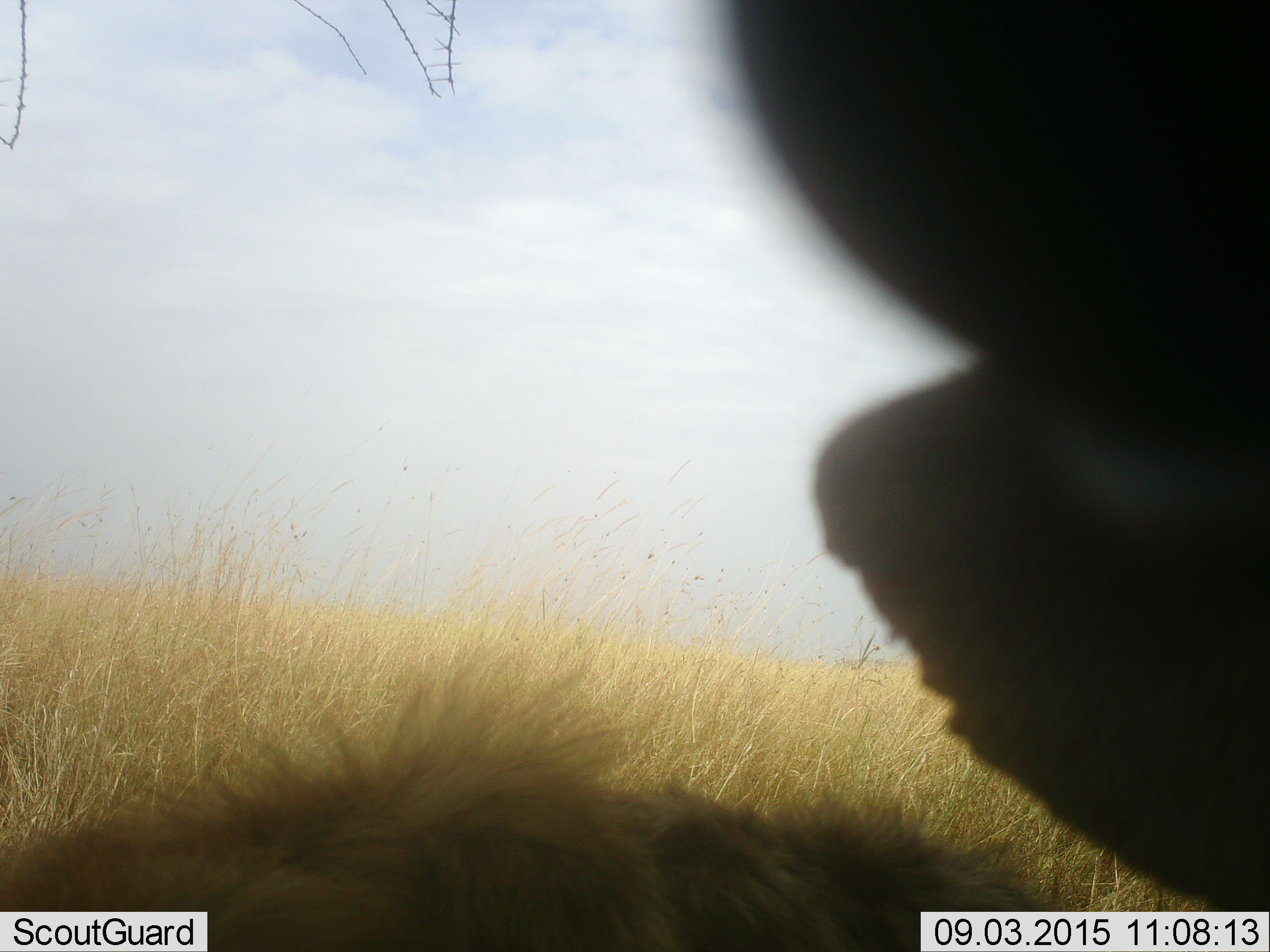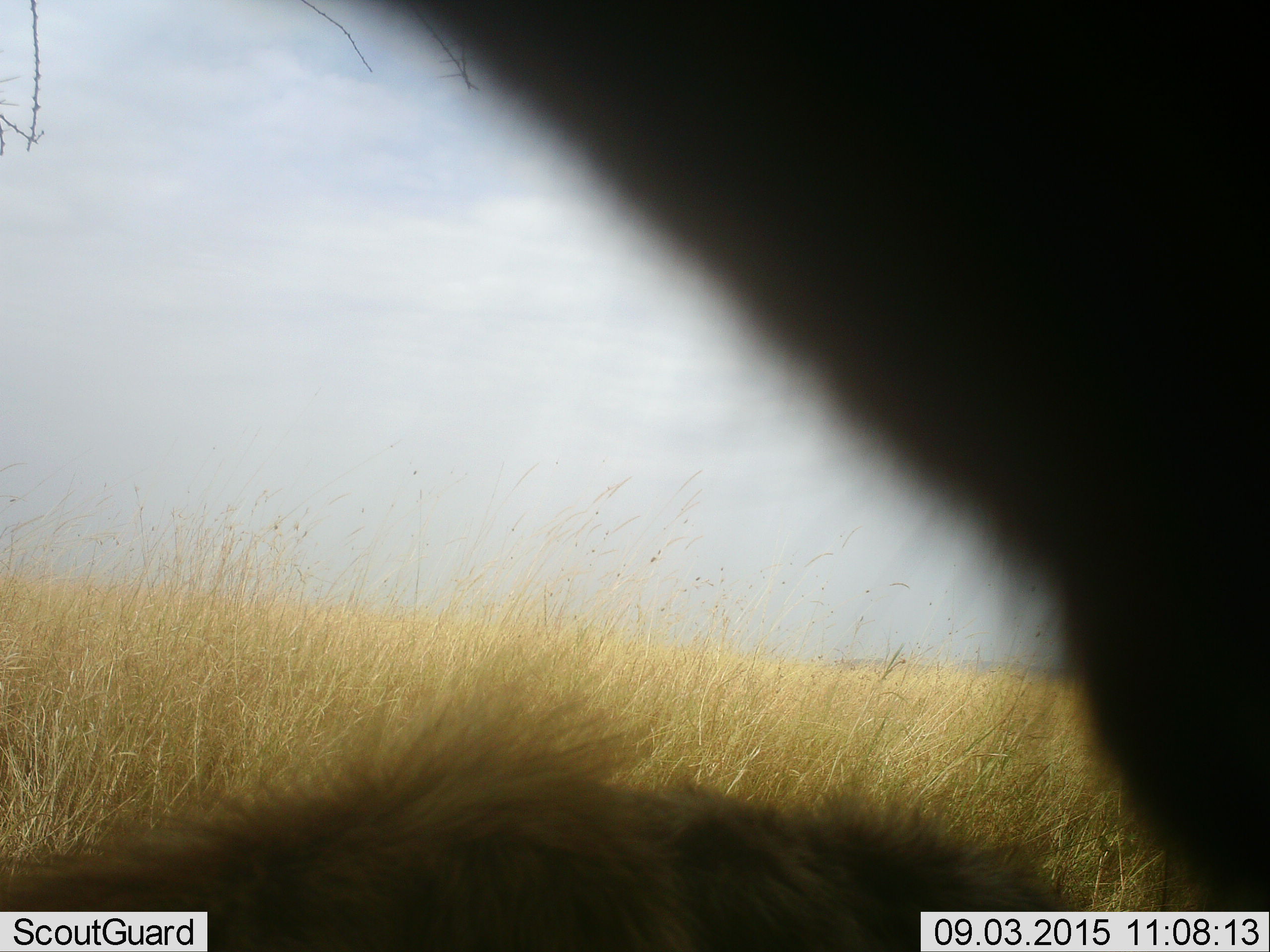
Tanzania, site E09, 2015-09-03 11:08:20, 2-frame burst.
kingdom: Animalia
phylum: Chordata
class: Mammalia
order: Carnivora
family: Hyaenidae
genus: Crocuta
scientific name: Crocuta crocuta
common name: spotted hyena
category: hyenaspotted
Hyenaspotted (spotted hyena) (Crocuta crocuta), count 1. Behavior (volunteer vote fractions): standing 75%, resting 25%, moving 25%, interacting 0%. Young present (vote fraction): 0%. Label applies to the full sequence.